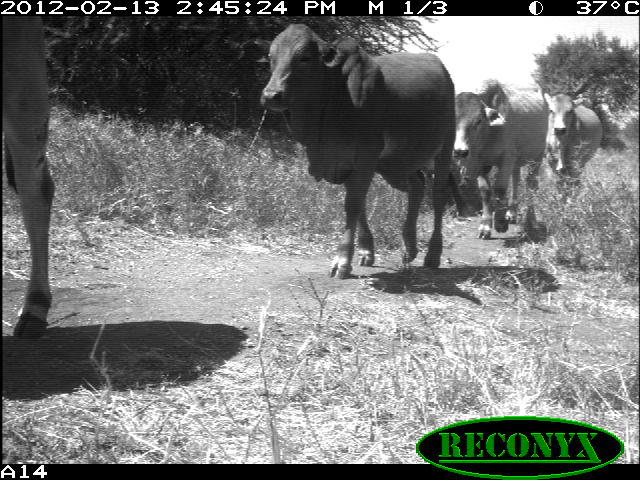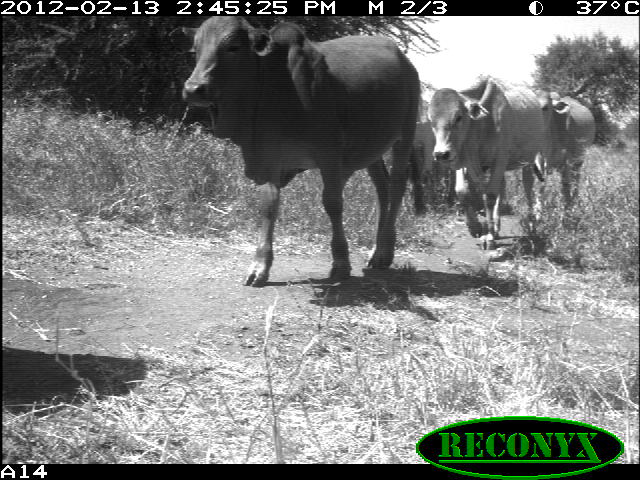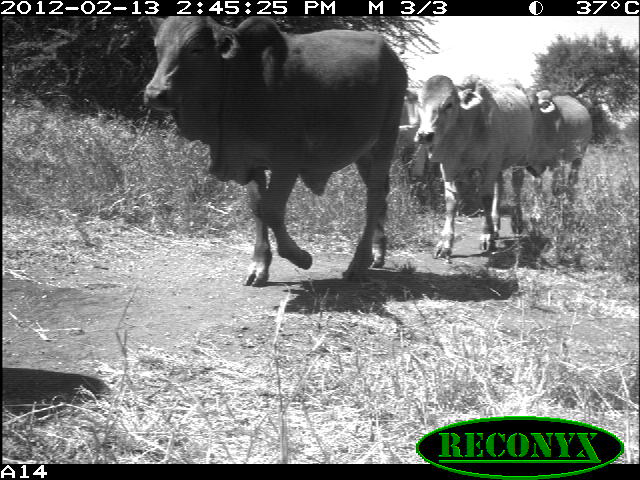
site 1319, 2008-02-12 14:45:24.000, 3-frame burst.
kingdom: Animalia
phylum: Chordata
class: Mammalia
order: Artiodactyla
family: Bovidae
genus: Bos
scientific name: Bos taurus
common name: domestic cattle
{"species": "Bos taurus (domestic cattle)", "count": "5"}